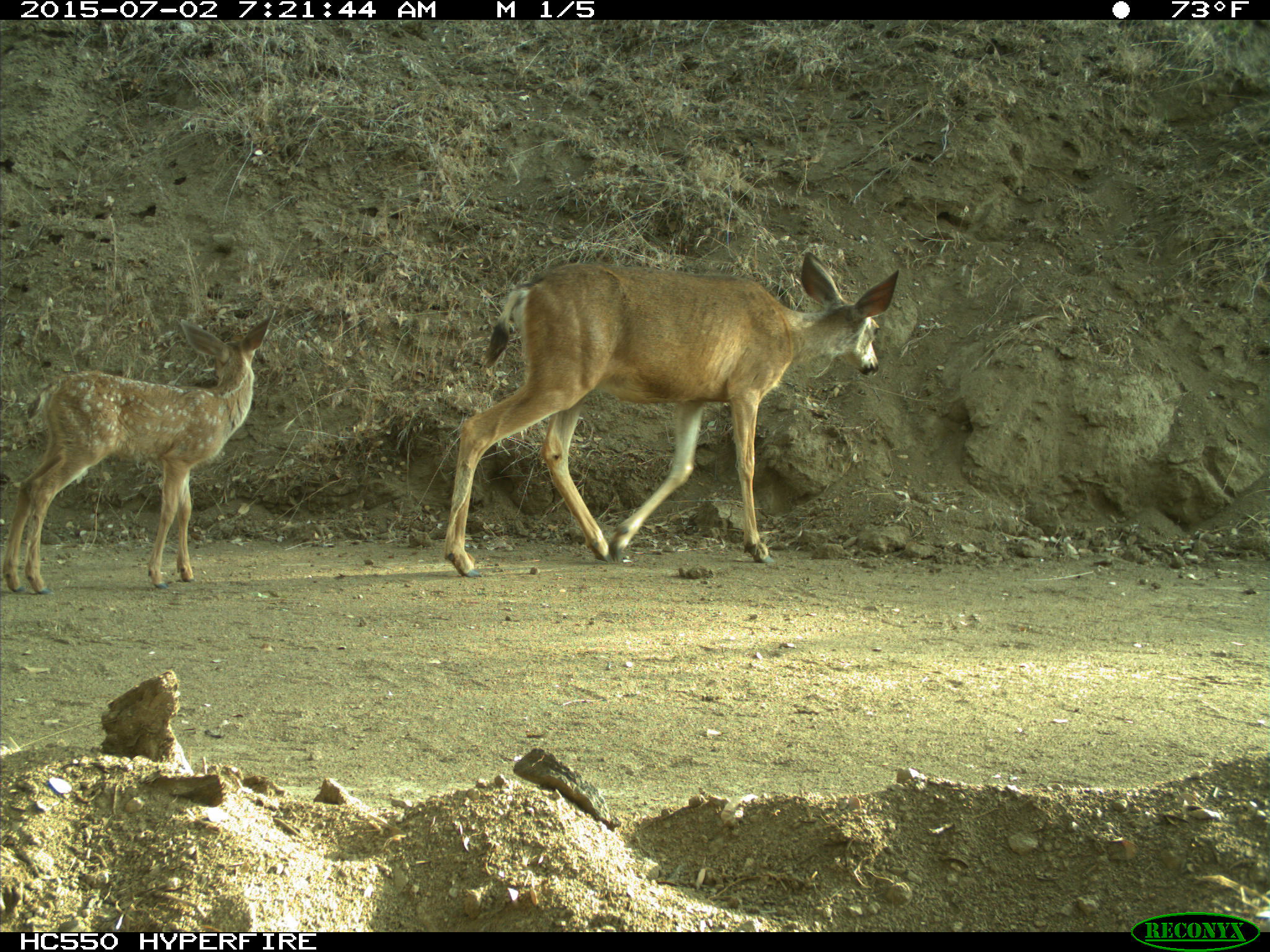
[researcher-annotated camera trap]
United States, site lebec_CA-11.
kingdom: Animalia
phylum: Chordata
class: Mammalia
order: Artiodactyla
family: Cervidae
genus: Odocoileus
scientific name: Odocoileus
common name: deer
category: unidentified deer